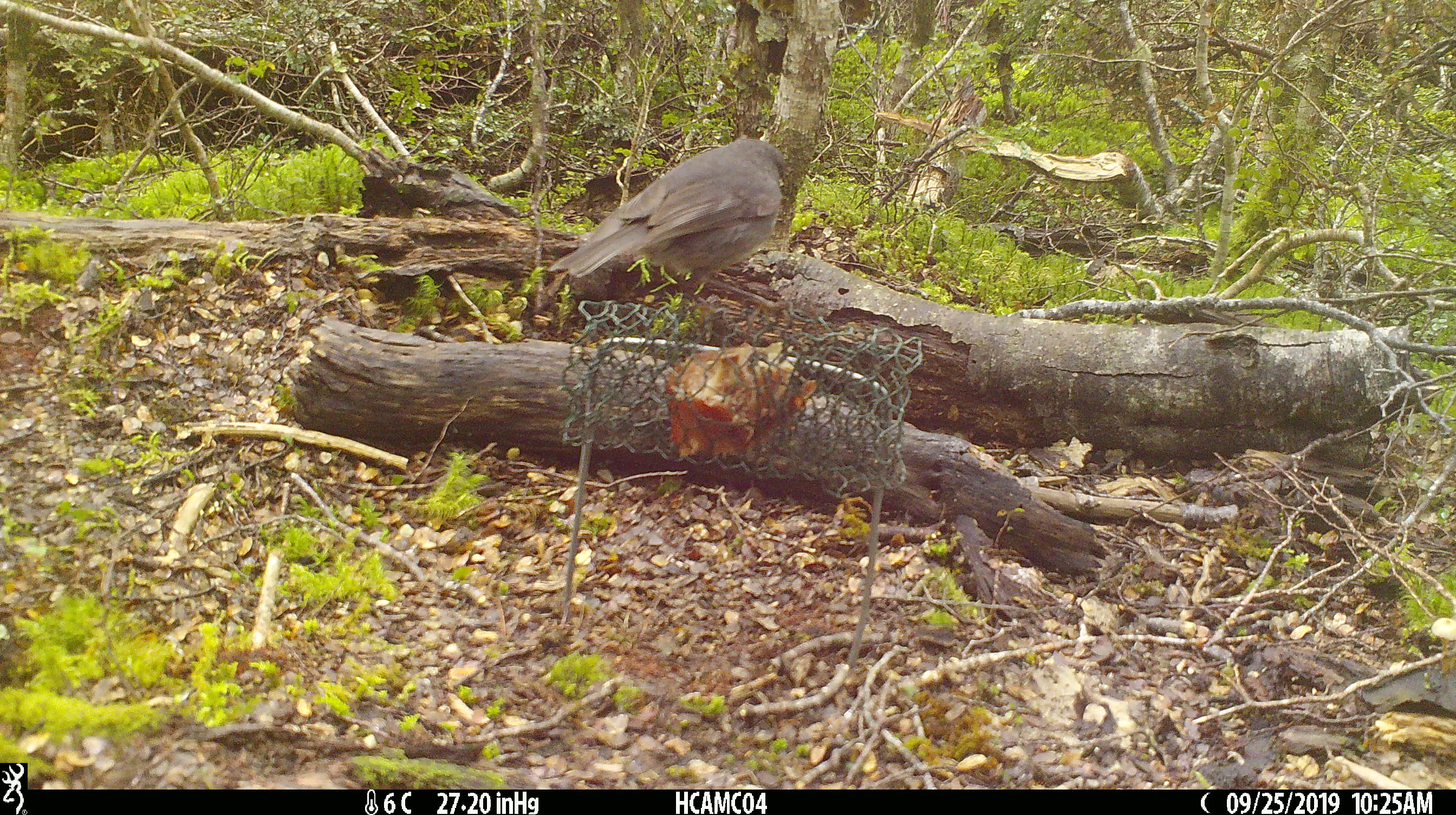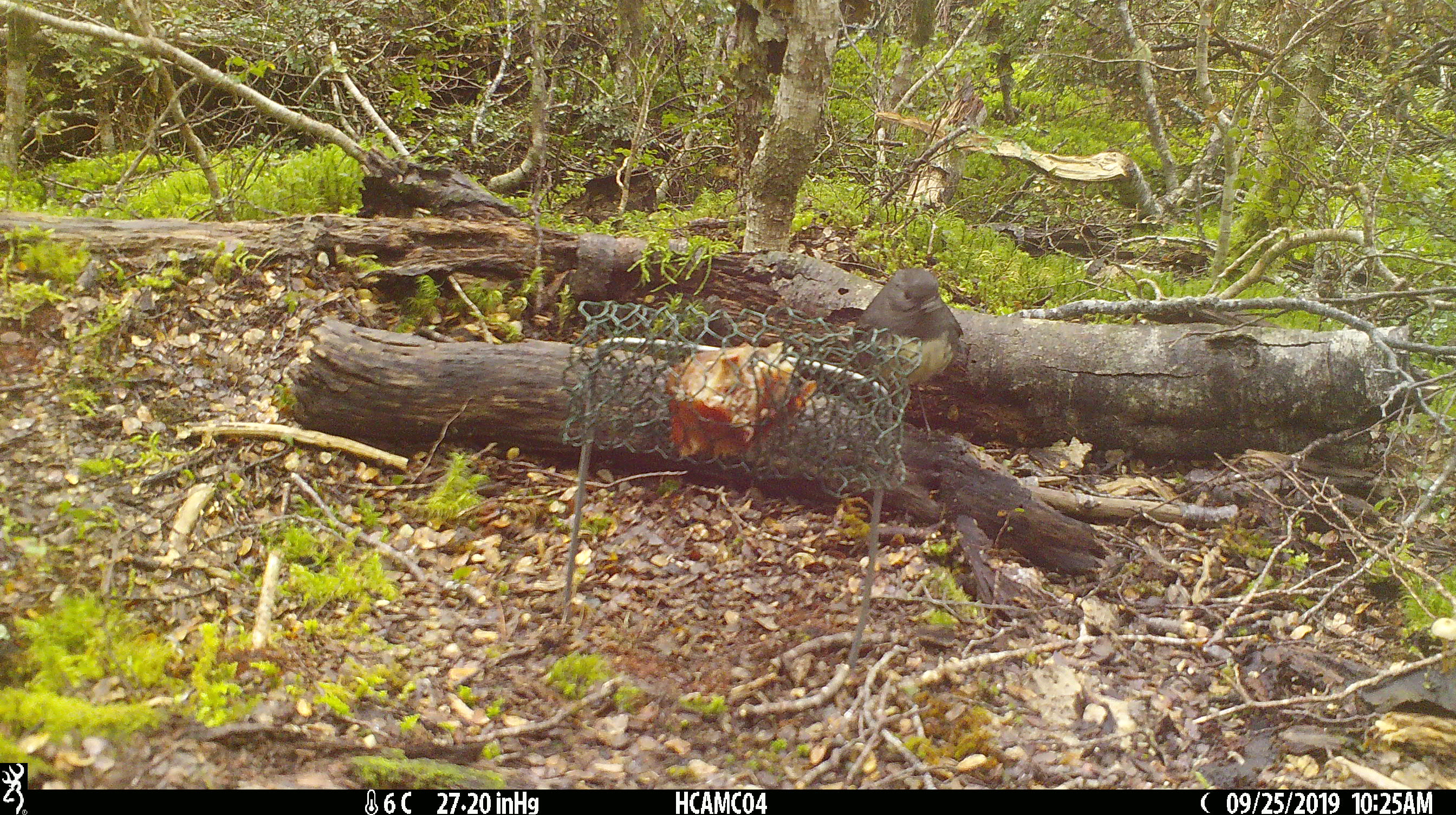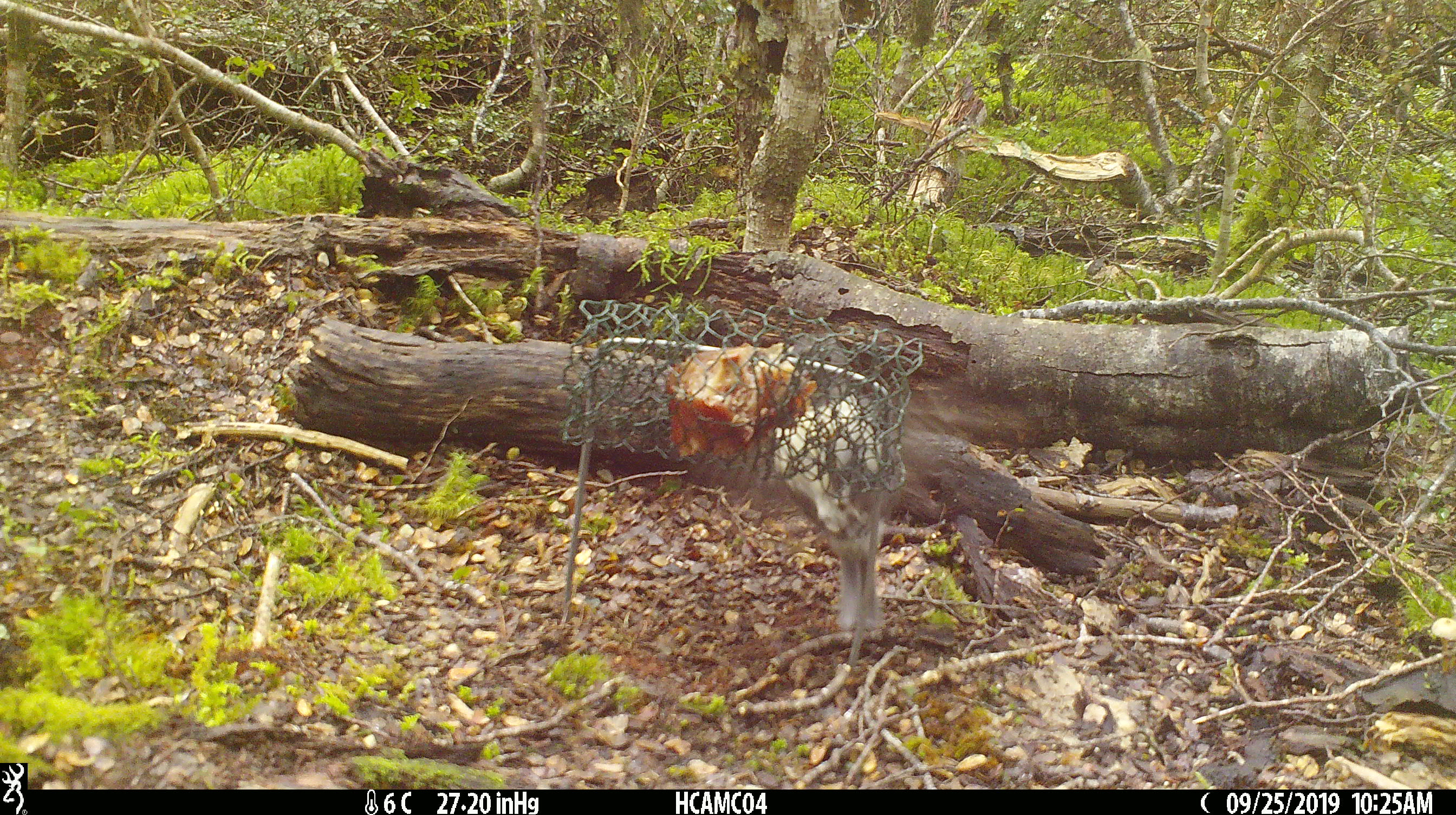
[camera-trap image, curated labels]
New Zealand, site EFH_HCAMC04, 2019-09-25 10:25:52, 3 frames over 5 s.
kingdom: Animalia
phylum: Chordata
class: Aves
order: Passeriformes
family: Petroicidae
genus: Petroica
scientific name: Petroica australis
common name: new zealand robin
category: robin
Robin (new zealand robin) (Petroica australis).